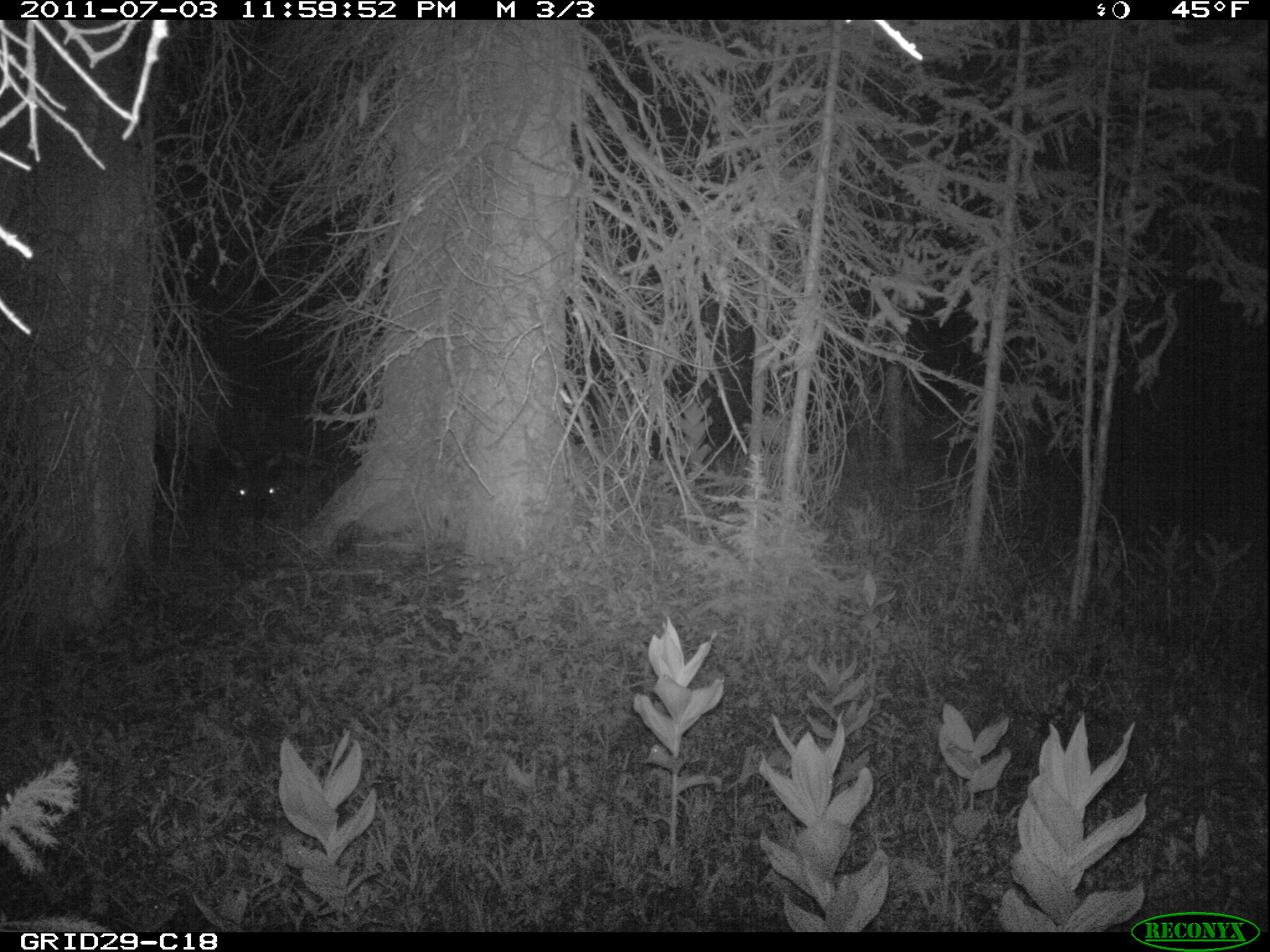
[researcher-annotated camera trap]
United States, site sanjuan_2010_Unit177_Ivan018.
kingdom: Animalia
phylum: Chordata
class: Mammalia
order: Artiodactyla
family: Cervidae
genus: Cervus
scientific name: Cervus elaphus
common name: red deer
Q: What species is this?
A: Cervus elaphus (red deer).